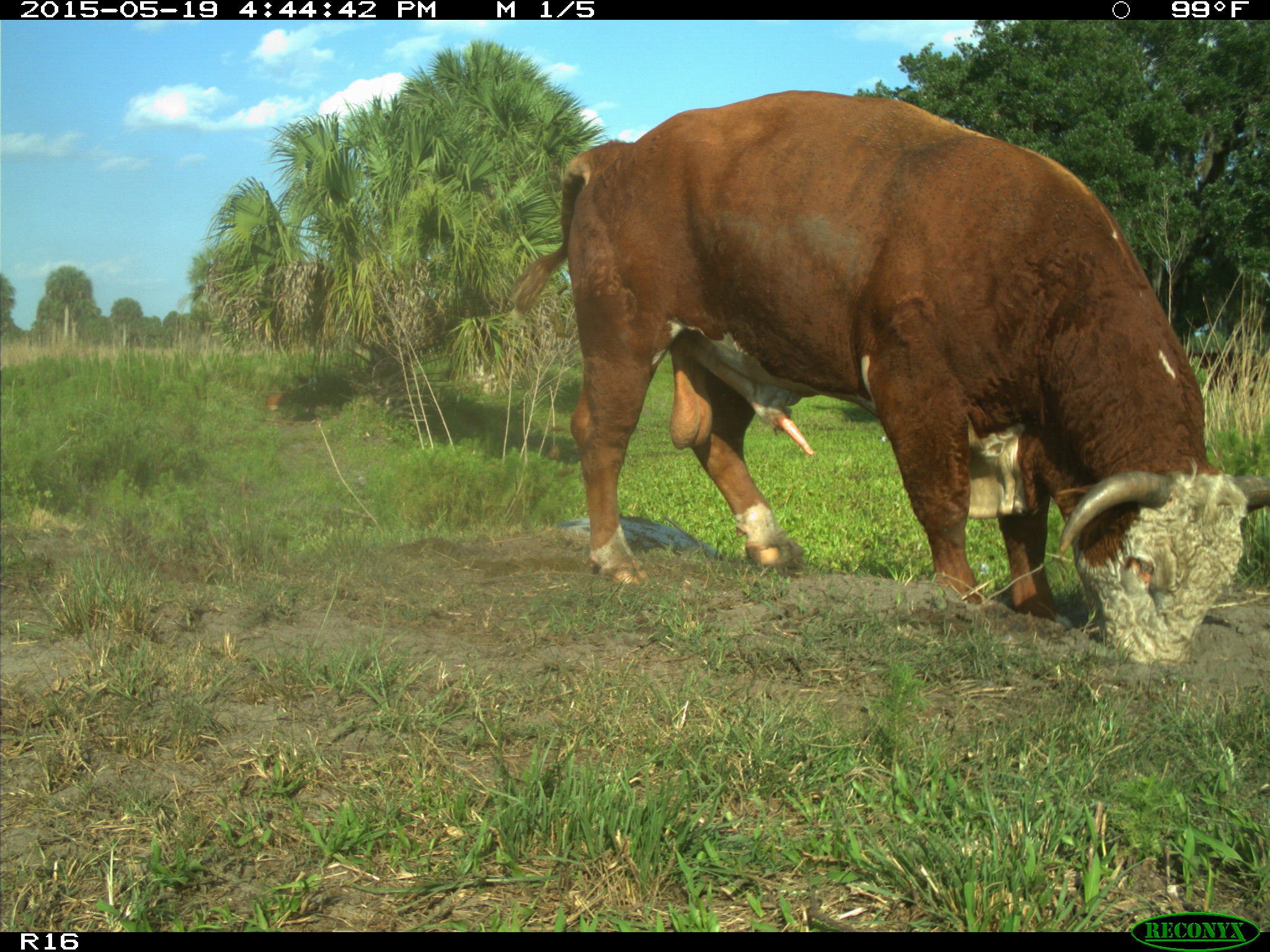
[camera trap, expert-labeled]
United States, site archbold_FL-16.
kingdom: Animalia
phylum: Chordata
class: Mammalia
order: Artiodactyla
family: Bovidae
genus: Bos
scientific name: Bos taurus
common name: domestic cow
Bos taurus (domestic cow).